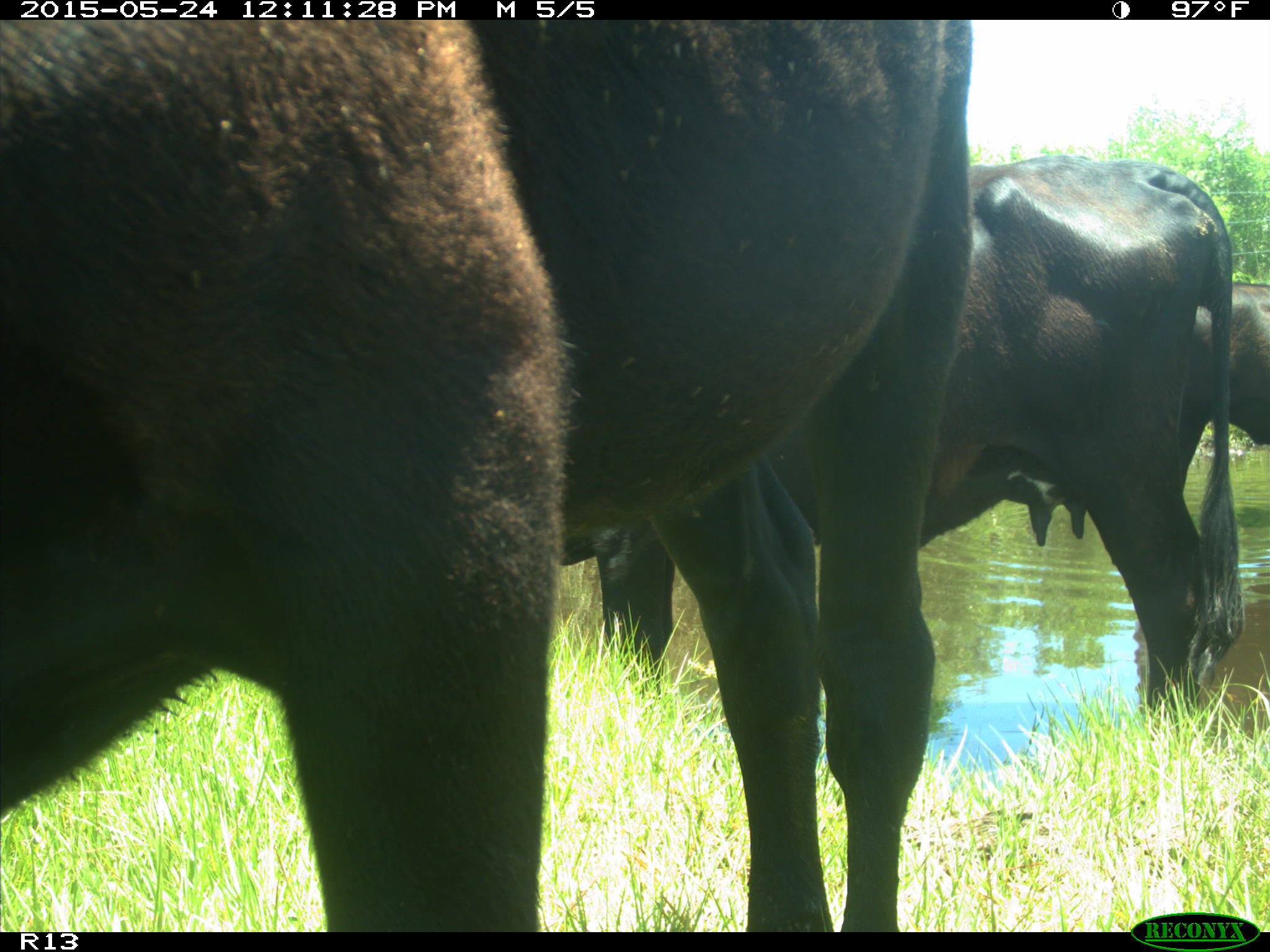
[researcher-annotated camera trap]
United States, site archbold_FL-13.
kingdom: Animalia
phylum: Chordata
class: Mammalia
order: Artiodactyla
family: Bovidae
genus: Bos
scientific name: Bos taurus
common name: domestic cow